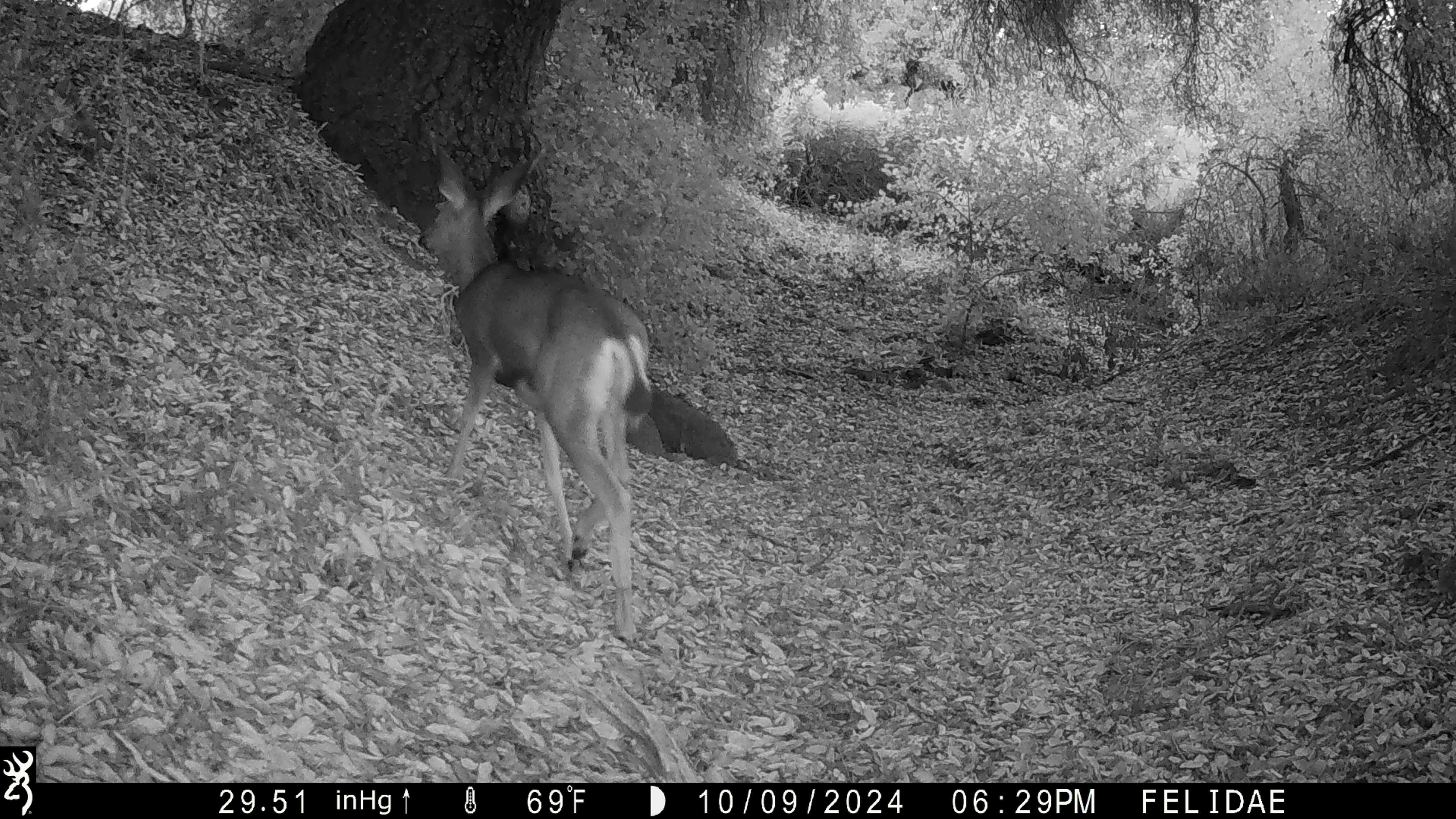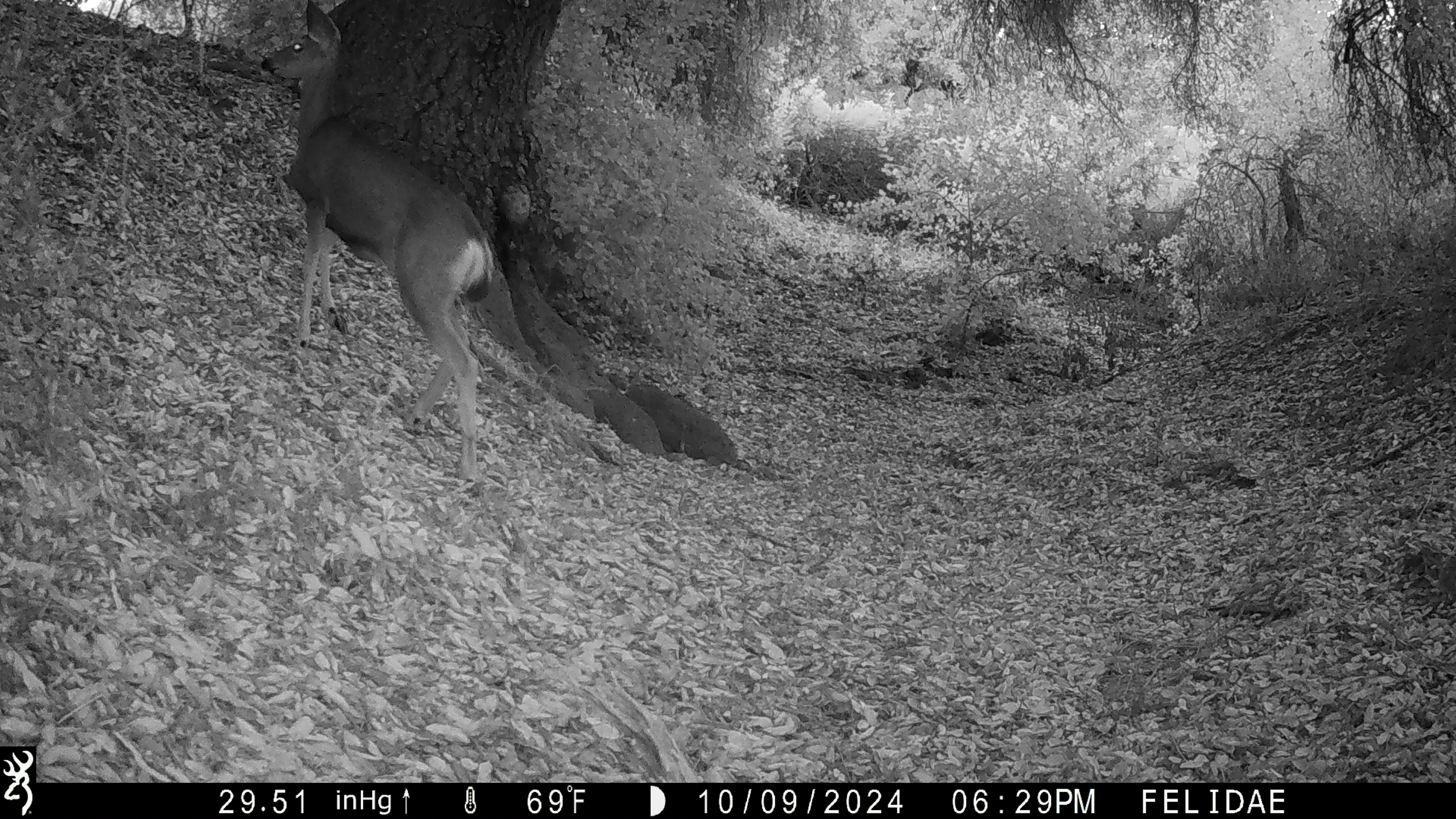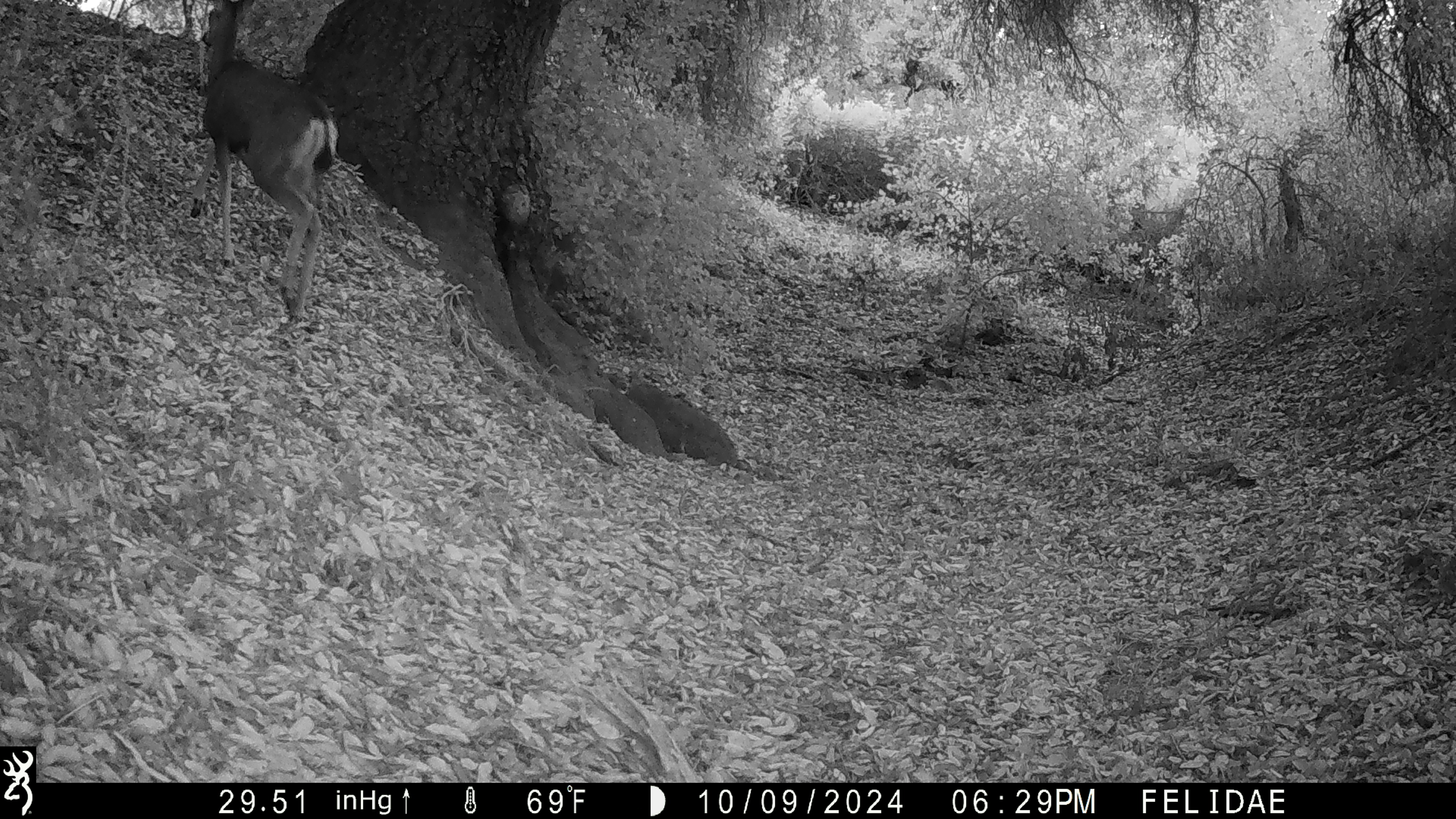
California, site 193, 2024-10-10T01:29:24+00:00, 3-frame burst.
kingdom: Animalia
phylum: Chordata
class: Mammalia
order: Artiodactyla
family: Cervidae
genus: Odocoileus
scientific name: Odocoileus hemionus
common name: mule deer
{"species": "mule deer (Odocoileus hemionus)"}